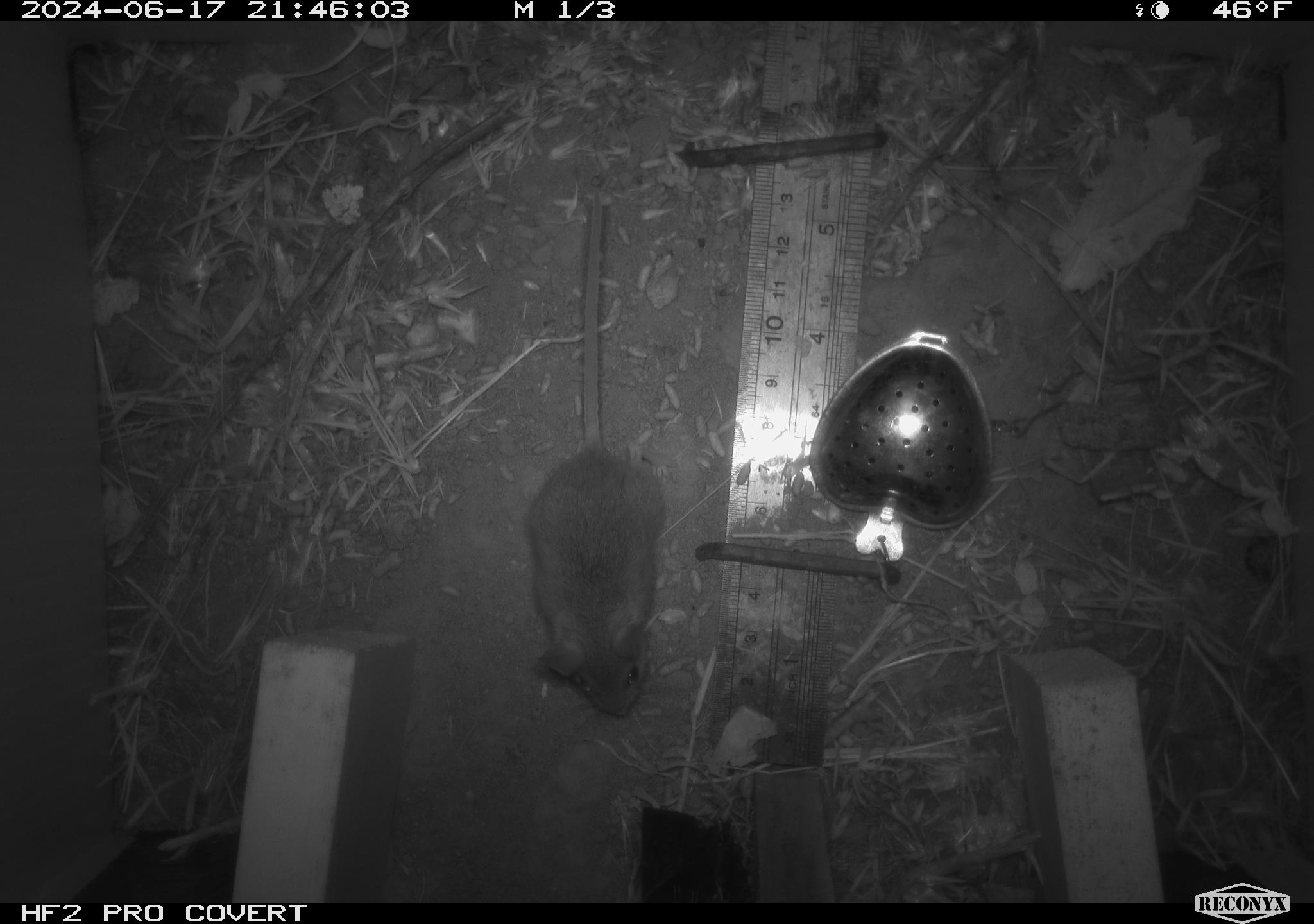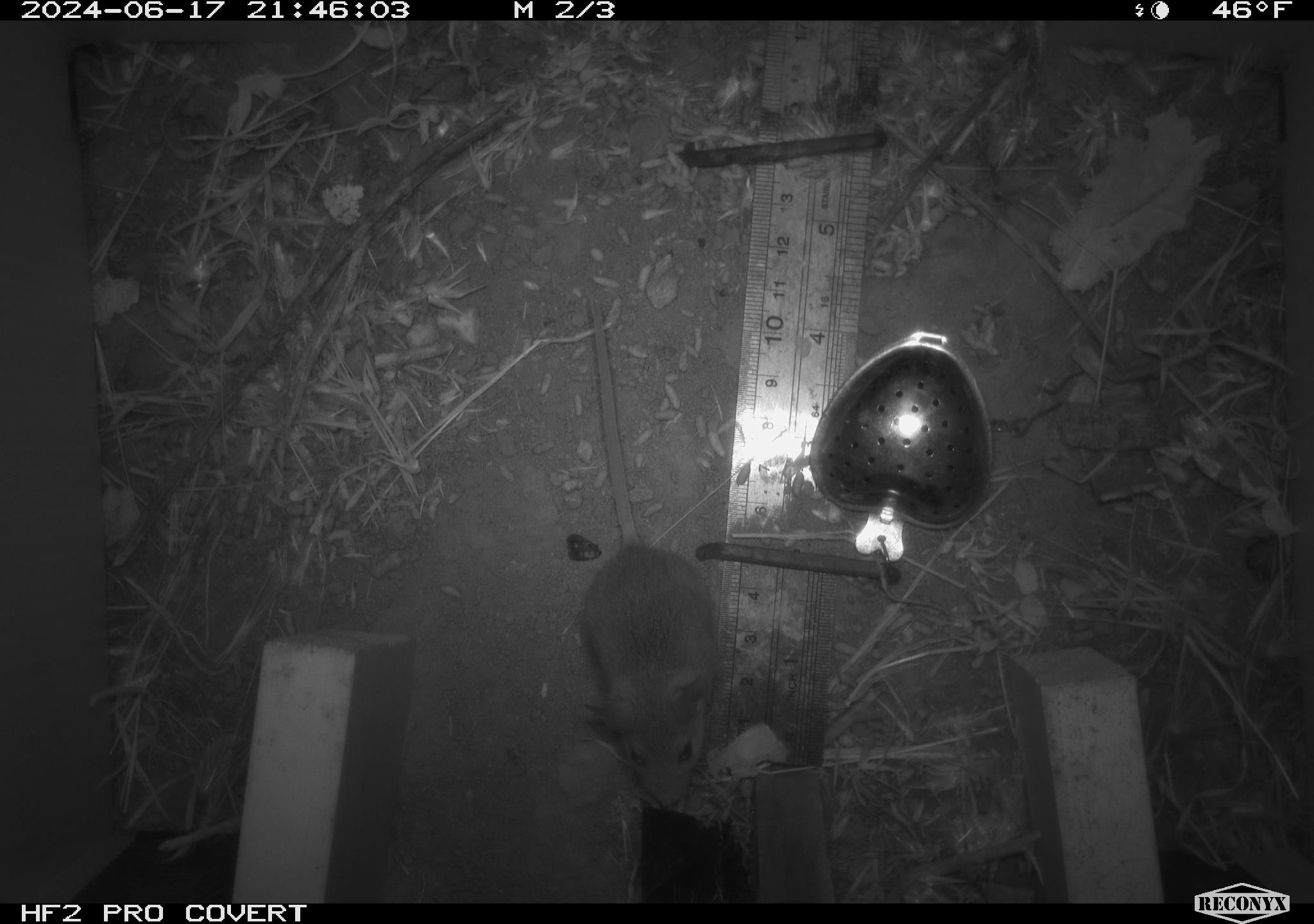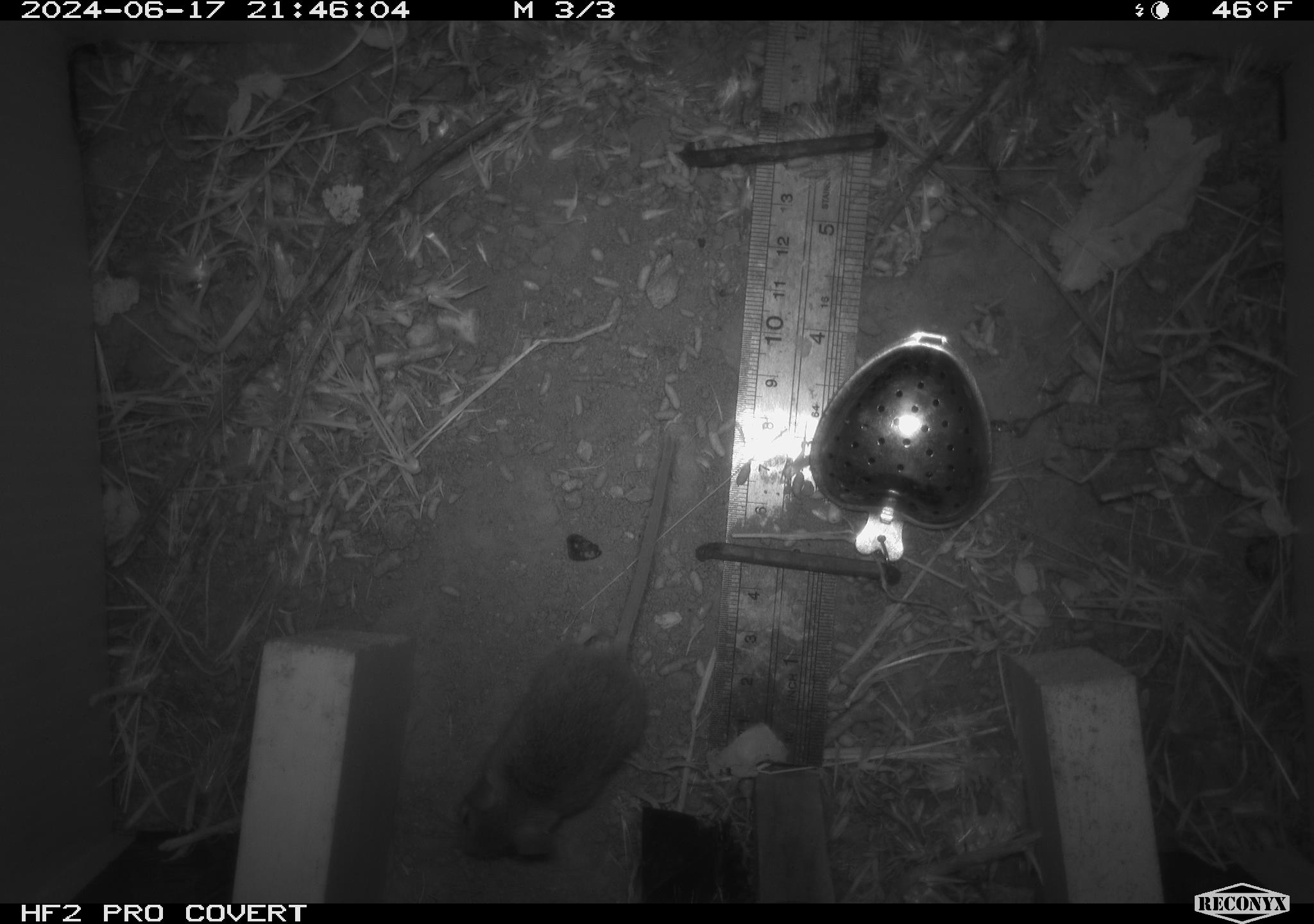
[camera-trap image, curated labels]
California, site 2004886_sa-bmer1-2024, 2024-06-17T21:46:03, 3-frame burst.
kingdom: Animalia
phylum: Chordata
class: Mammalia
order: Rodentia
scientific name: Rodentia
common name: mouse species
Mouse species (Rodentia).